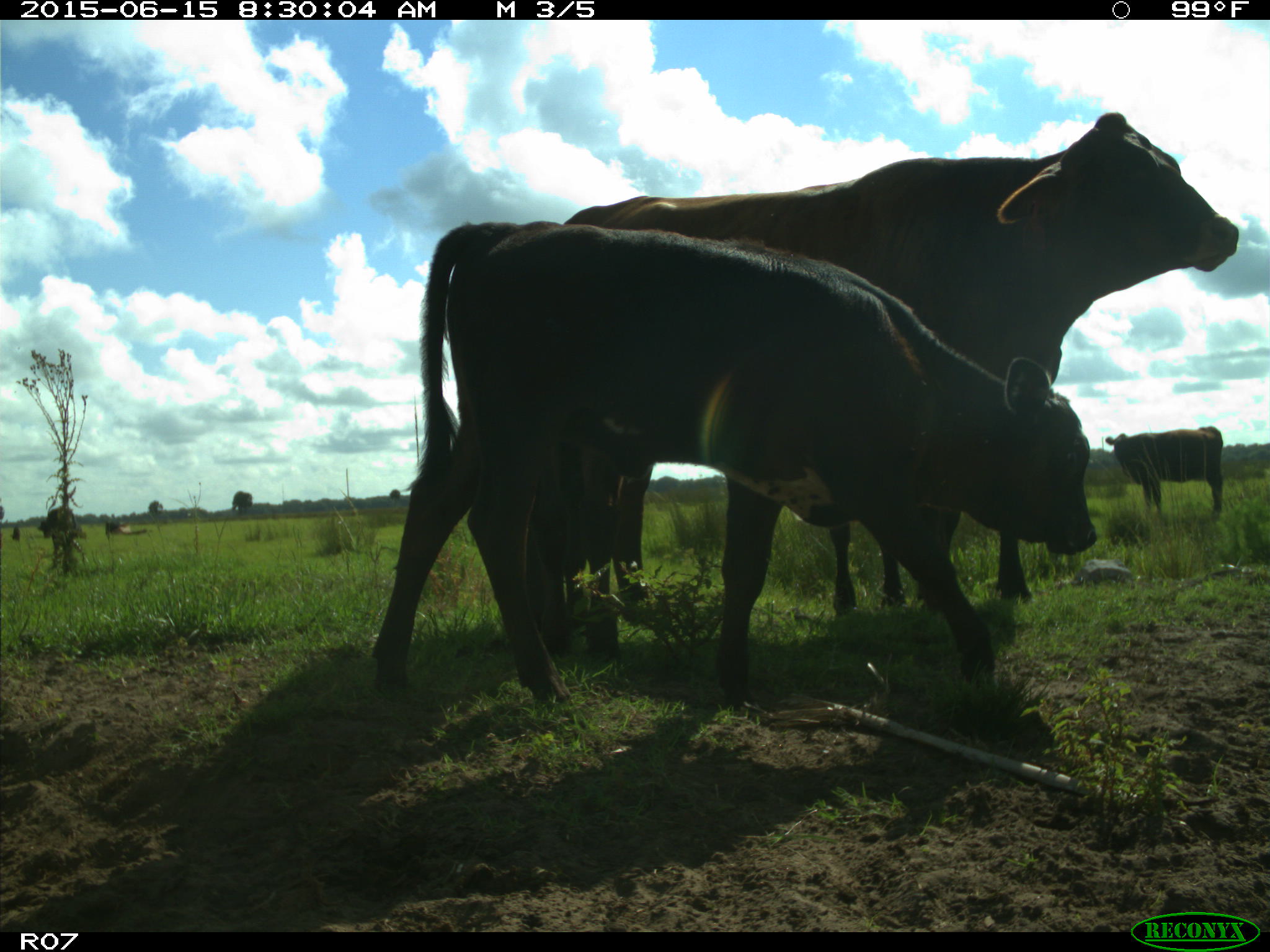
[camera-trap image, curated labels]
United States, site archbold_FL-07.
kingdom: Animalia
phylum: Chordata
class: Mammalia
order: Artiodactyla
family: Bovidae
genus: Bos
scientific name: Bos taurus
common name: domestic cow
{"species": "Bos taurus (domestic cow)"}